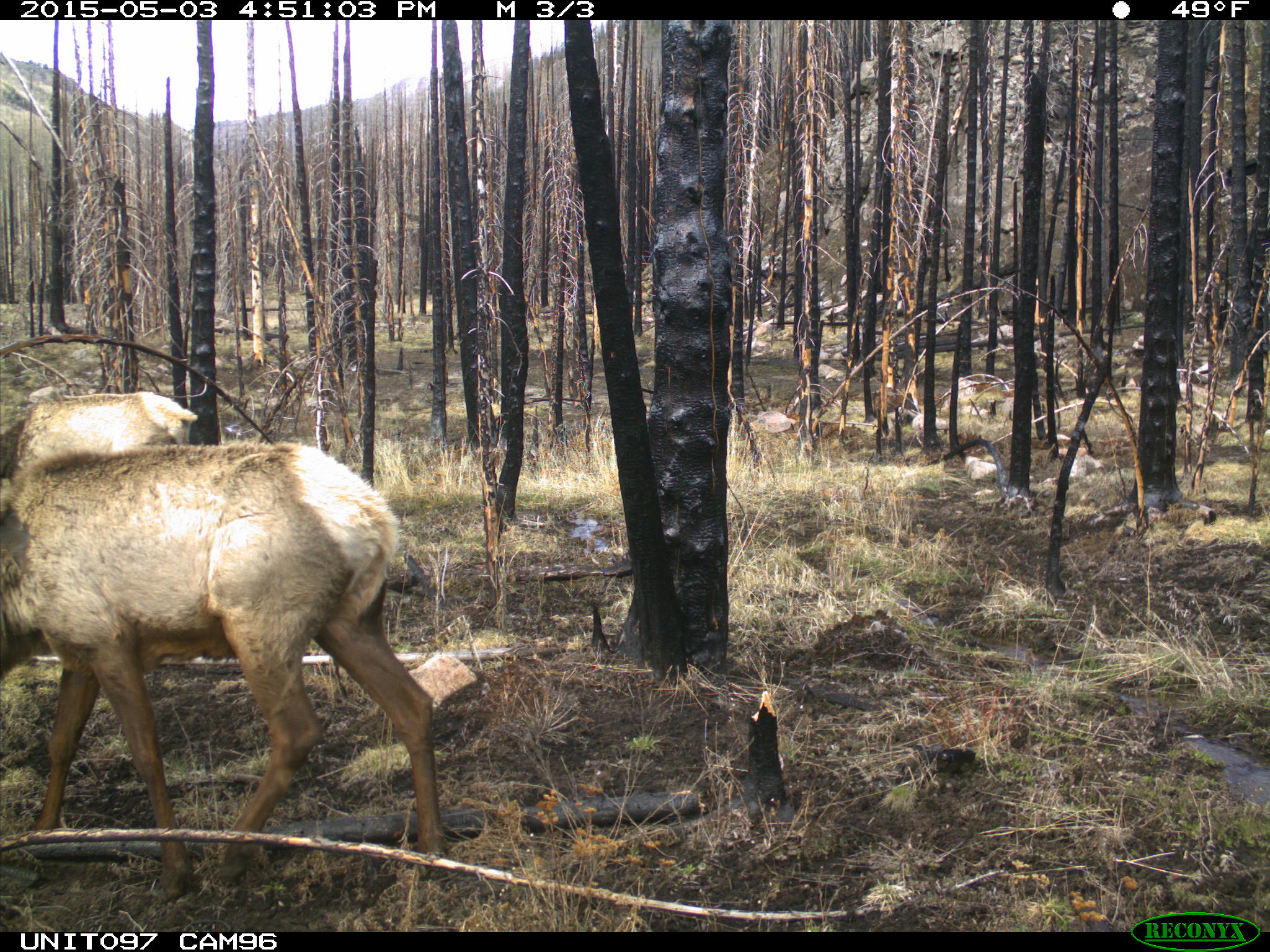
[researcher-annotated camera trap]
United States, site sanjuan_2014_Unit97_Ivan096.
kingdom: Animalia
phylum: Chordata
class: Mammalia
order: Artiodactyla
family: Cervidae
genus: Cervus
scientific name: Cervus elaphus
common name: red deer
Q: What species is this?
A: Cervus elaphus (red deer).